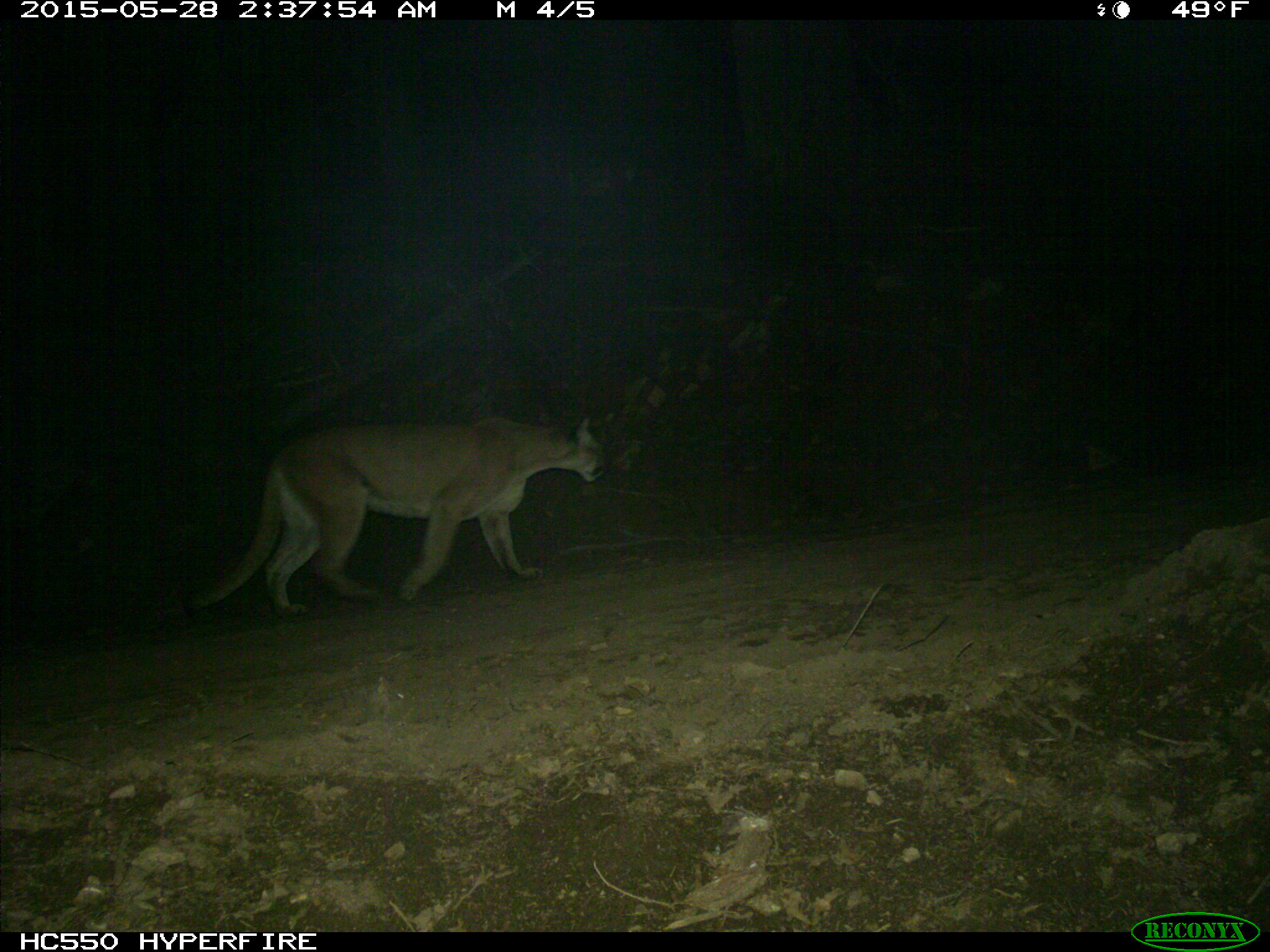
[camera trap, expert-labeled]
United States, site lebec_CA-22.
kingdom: Animalia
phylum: Chordata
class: Mammalia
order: Carnivora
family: Felidae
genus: Puma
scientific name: Puma concolor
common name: mountain lion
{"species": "Puma concolor (mountain lion)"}